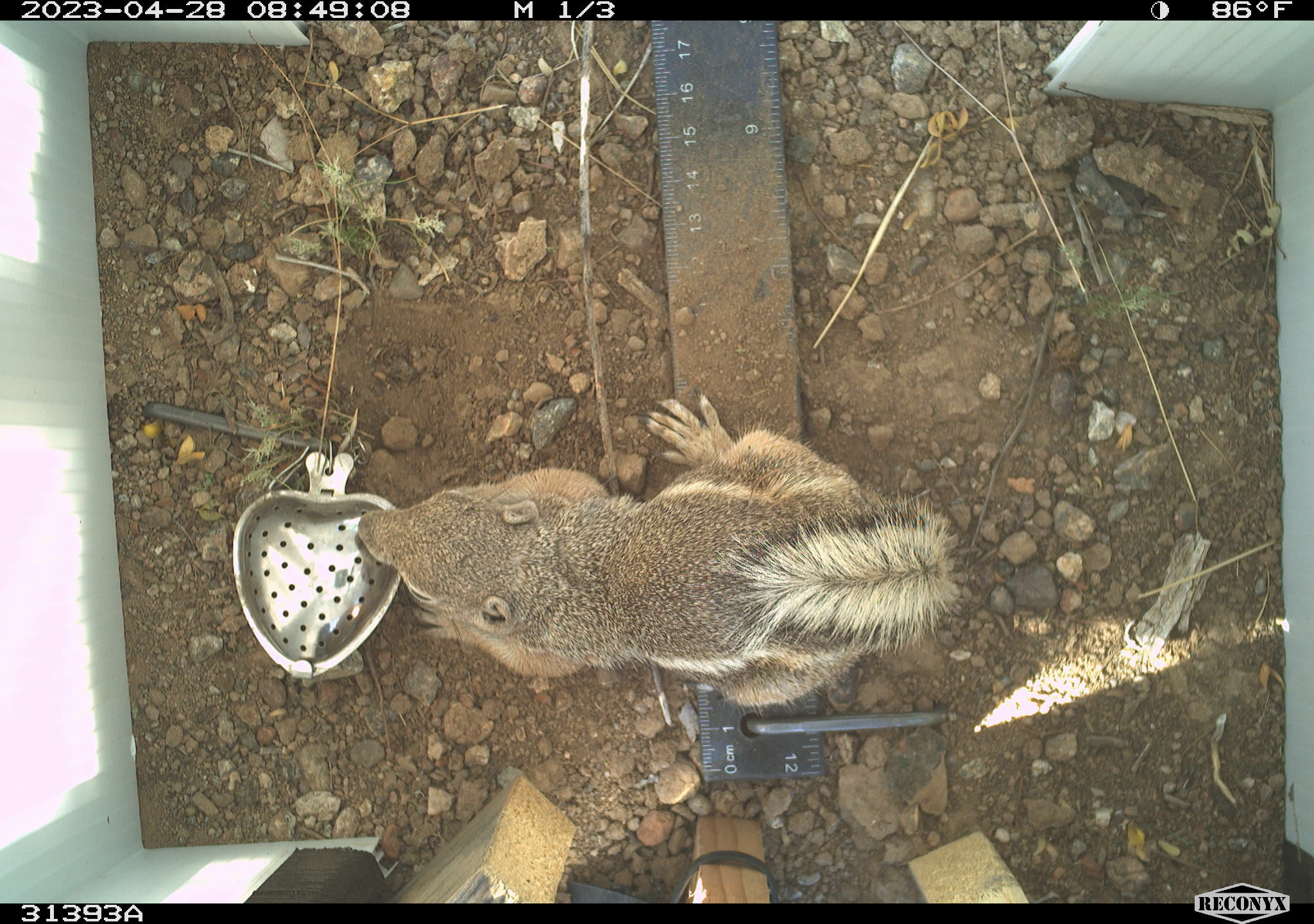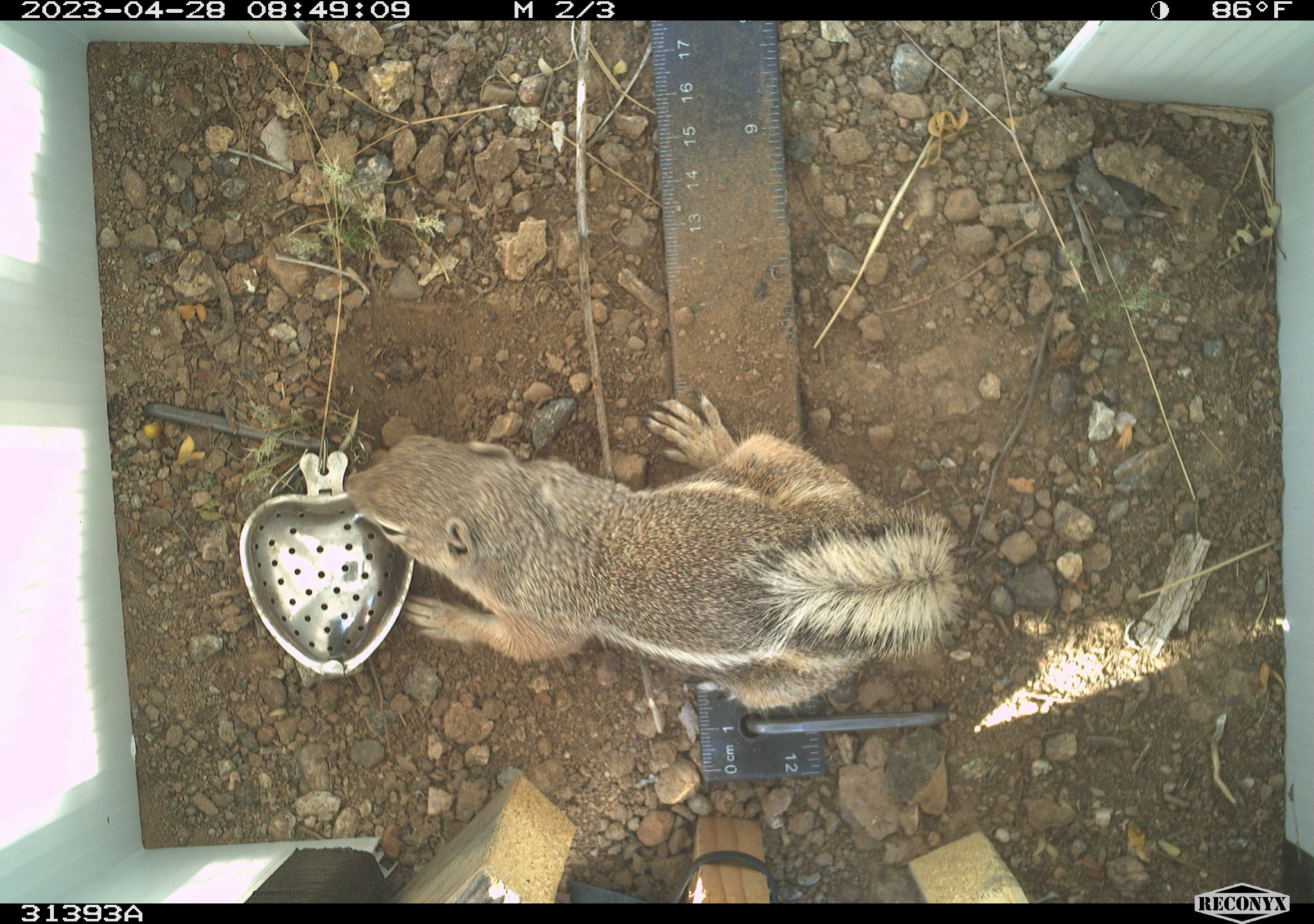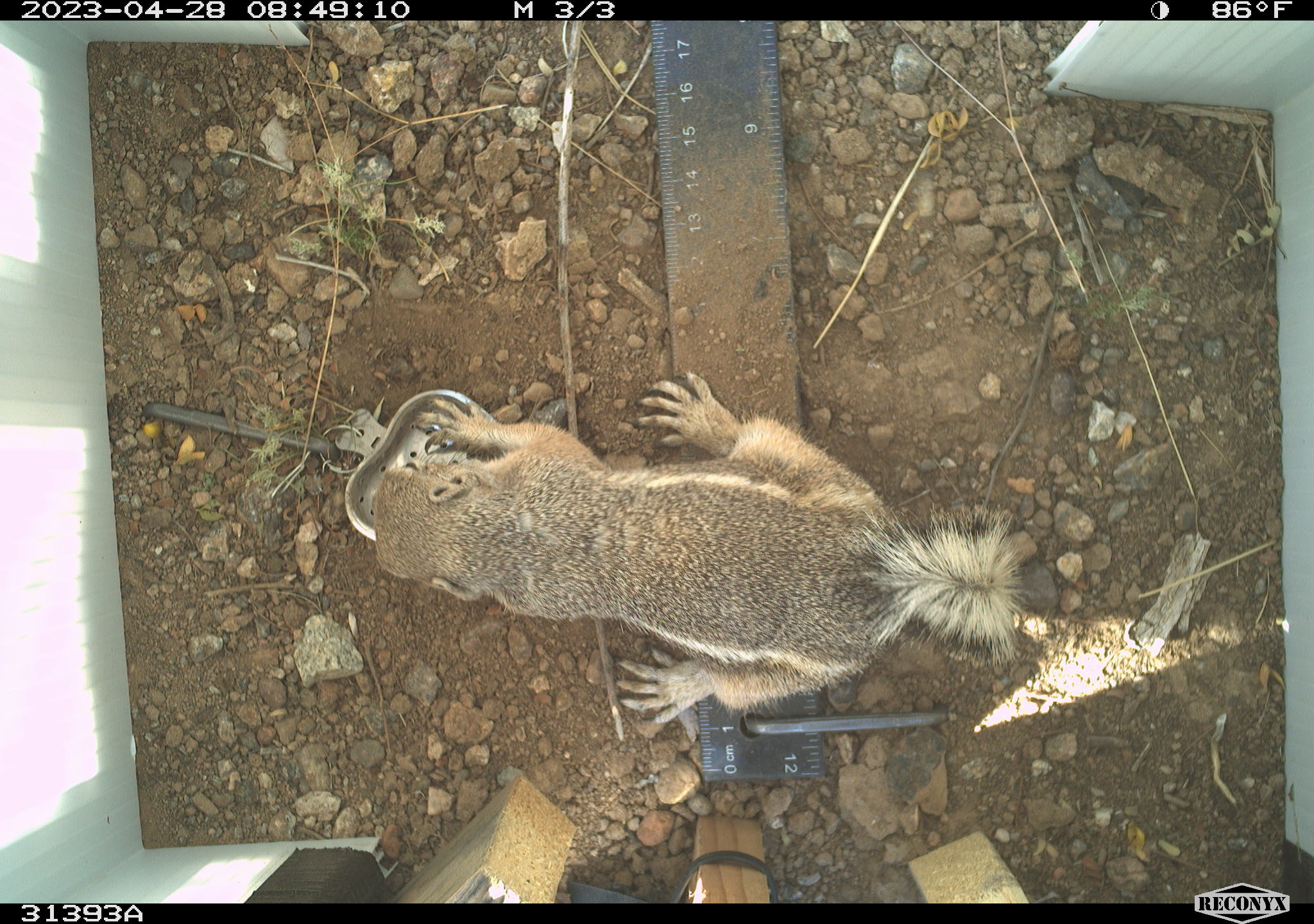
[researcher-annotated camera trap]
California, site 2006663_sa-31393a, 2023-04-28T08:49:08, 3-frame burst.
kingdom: Animalia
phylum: Chordata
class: Mammalia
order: Rodentia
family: Sciuridae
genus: Ammospermophilus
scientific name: Ammospermophilus leucurus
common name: white-tailed antelope squirrel